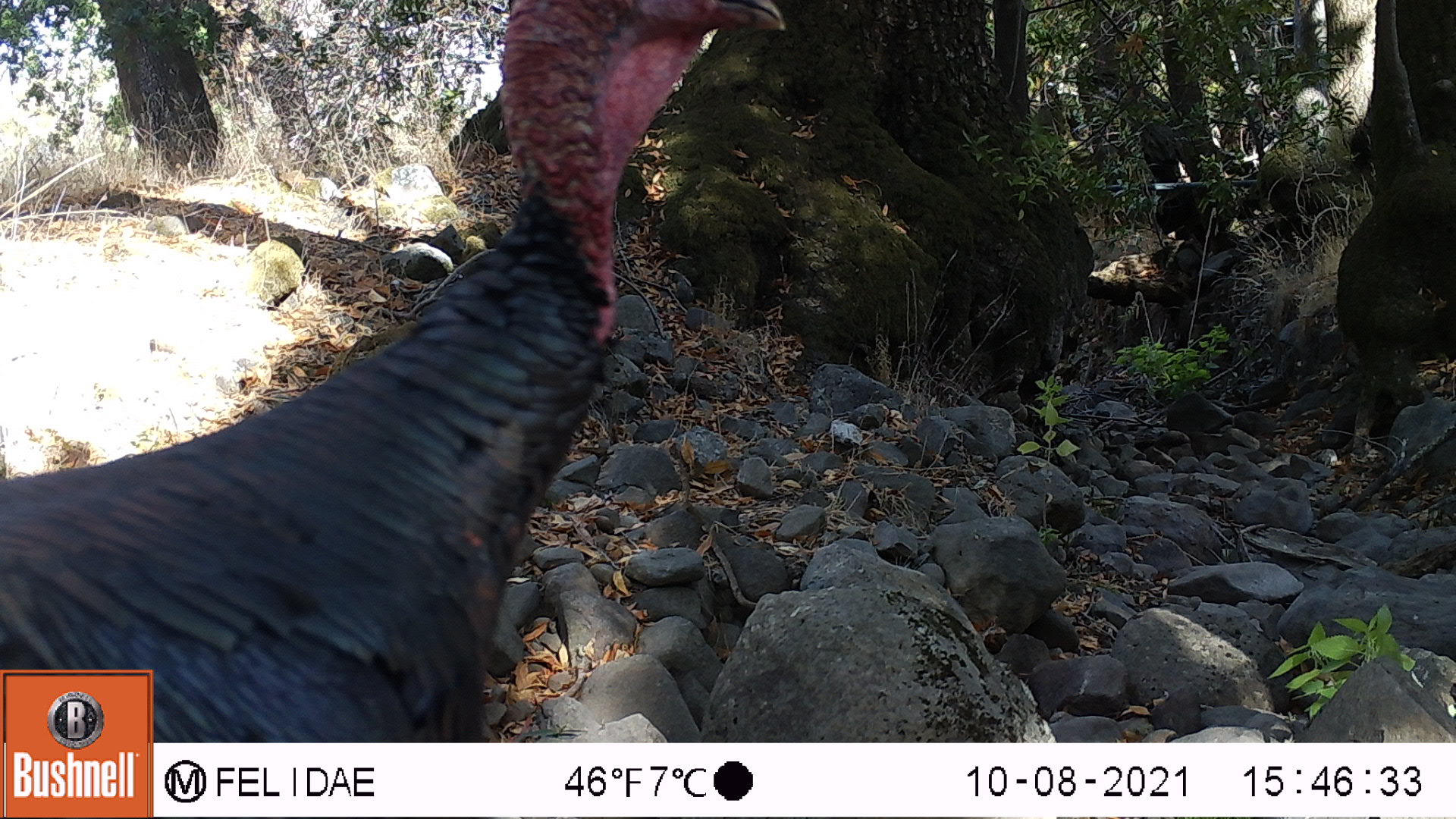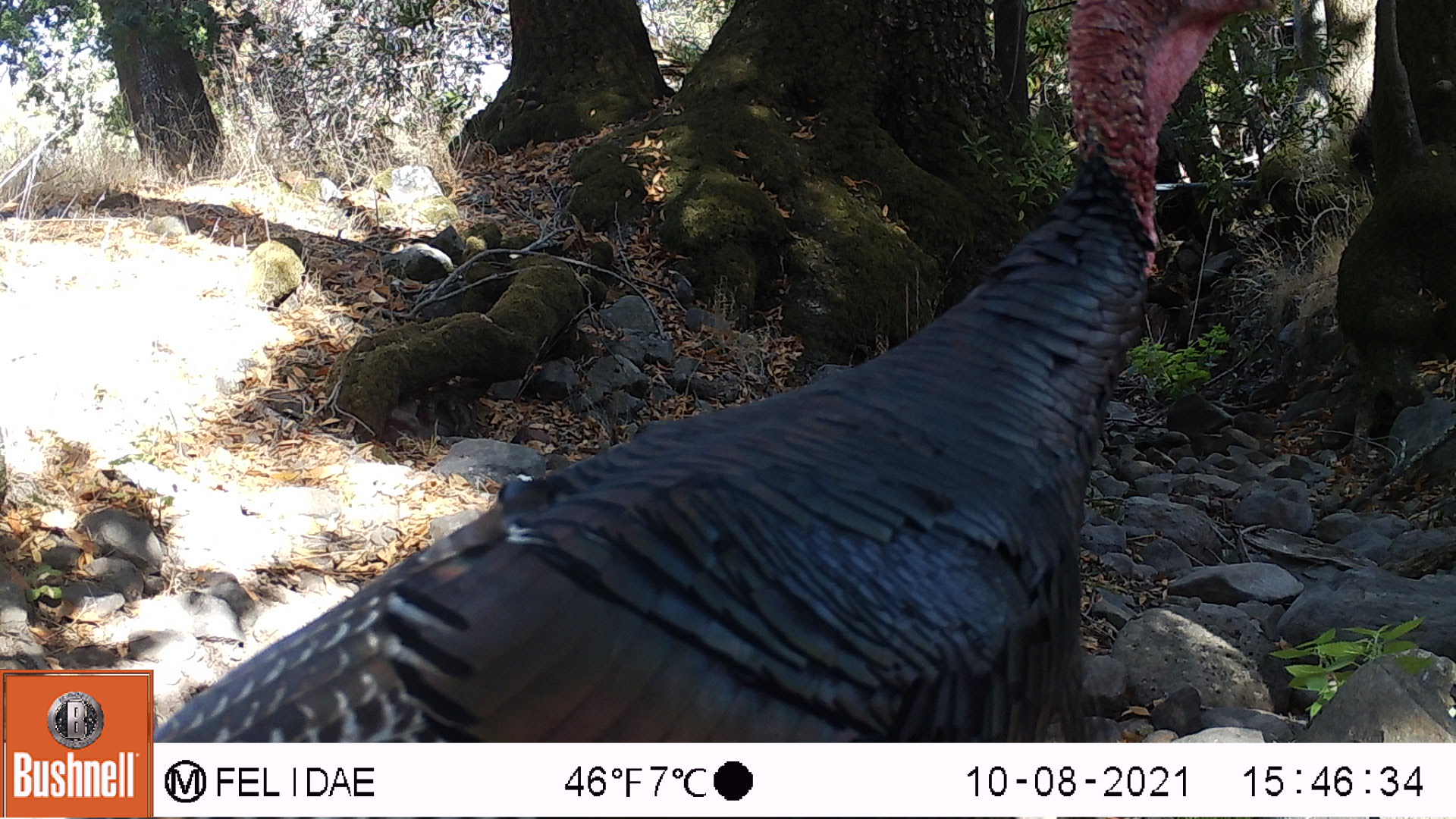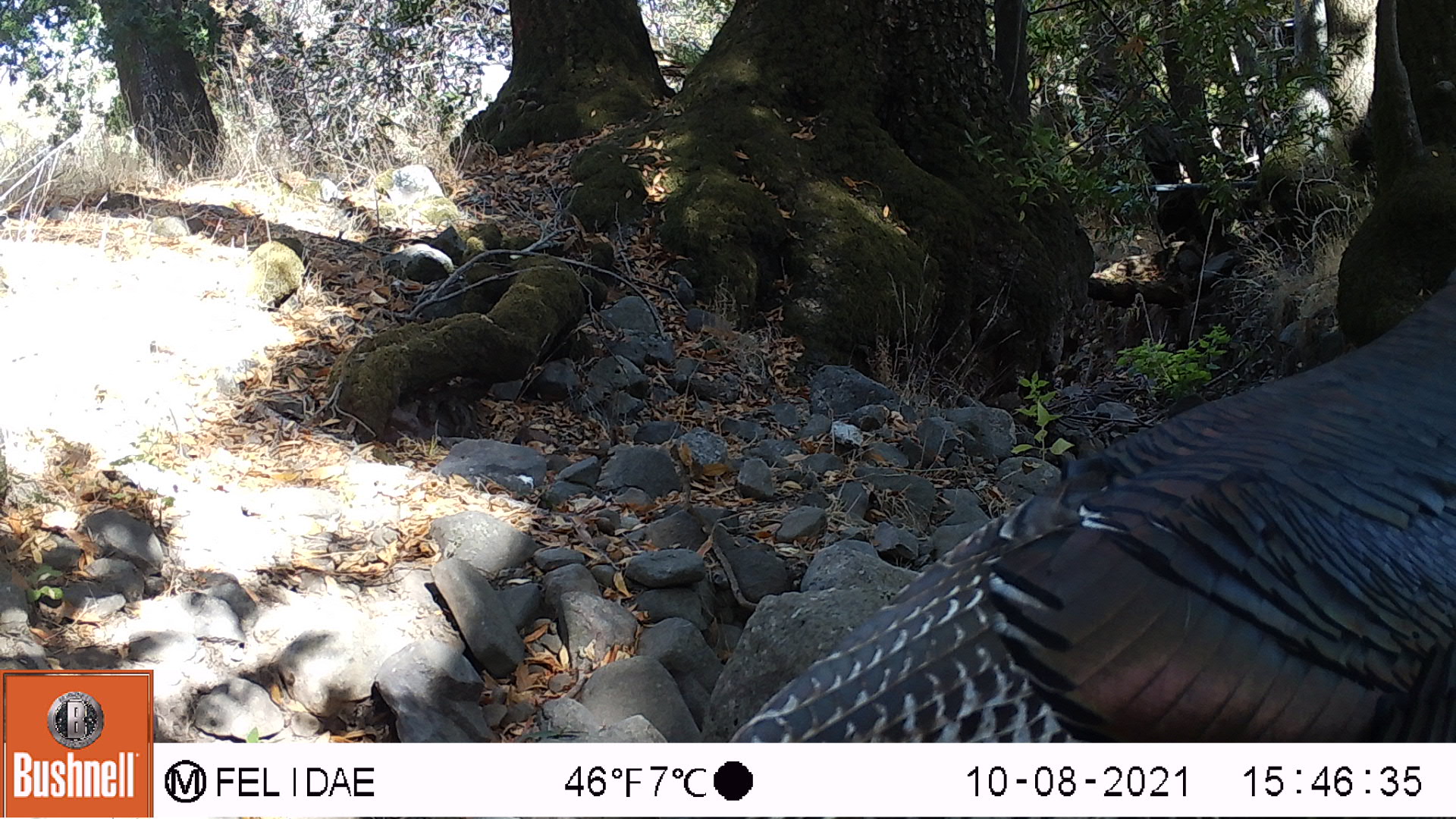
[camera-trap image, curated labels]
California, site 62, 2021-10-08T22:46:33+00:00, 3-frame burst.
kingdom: Animalia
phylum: Chordata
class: Aves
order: Galliformes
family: Phasianidae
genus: Meleagris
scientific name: Meleagris gallopavo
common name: turkey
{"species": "turkey (Meleagris gallopavo)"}